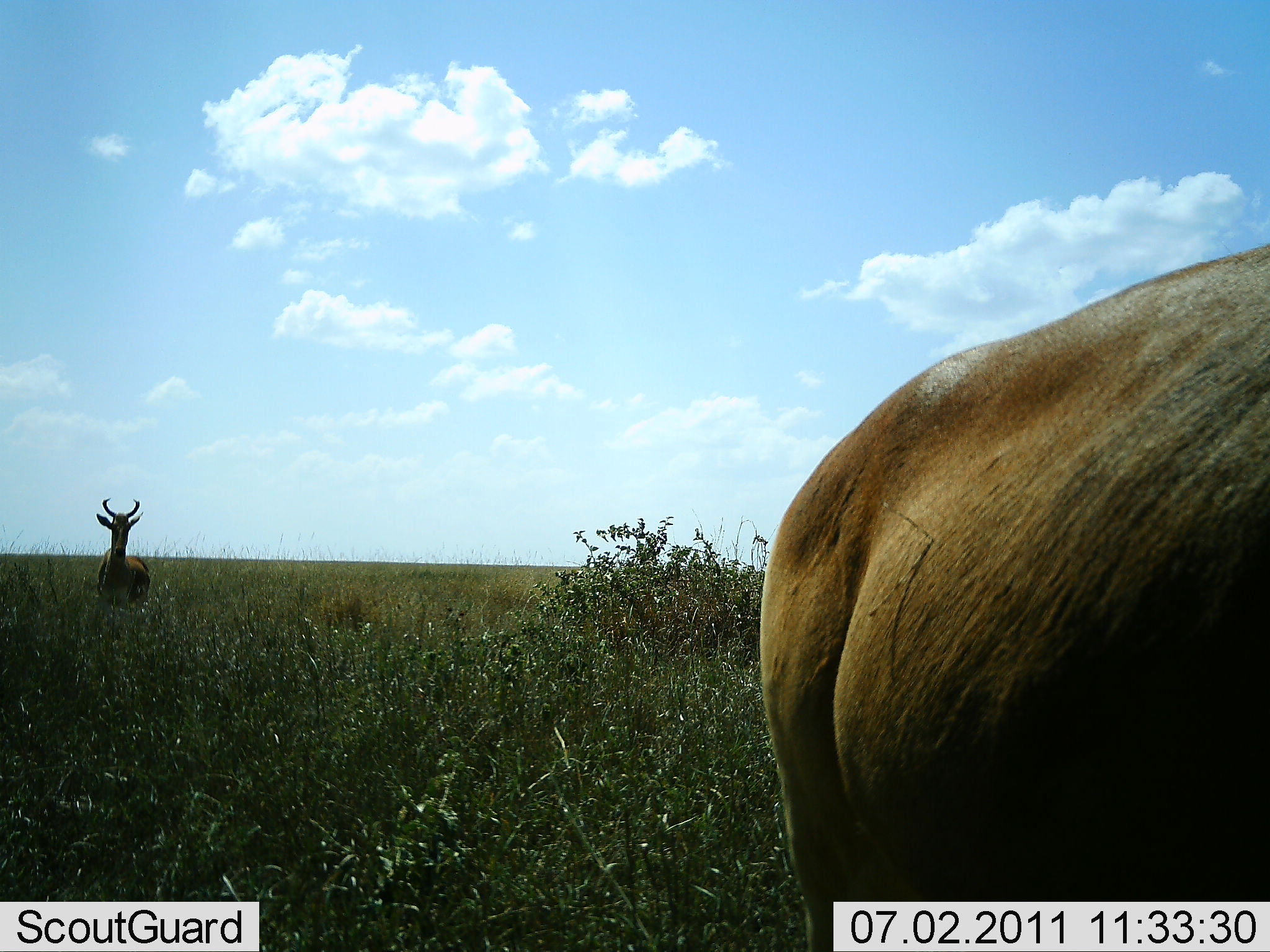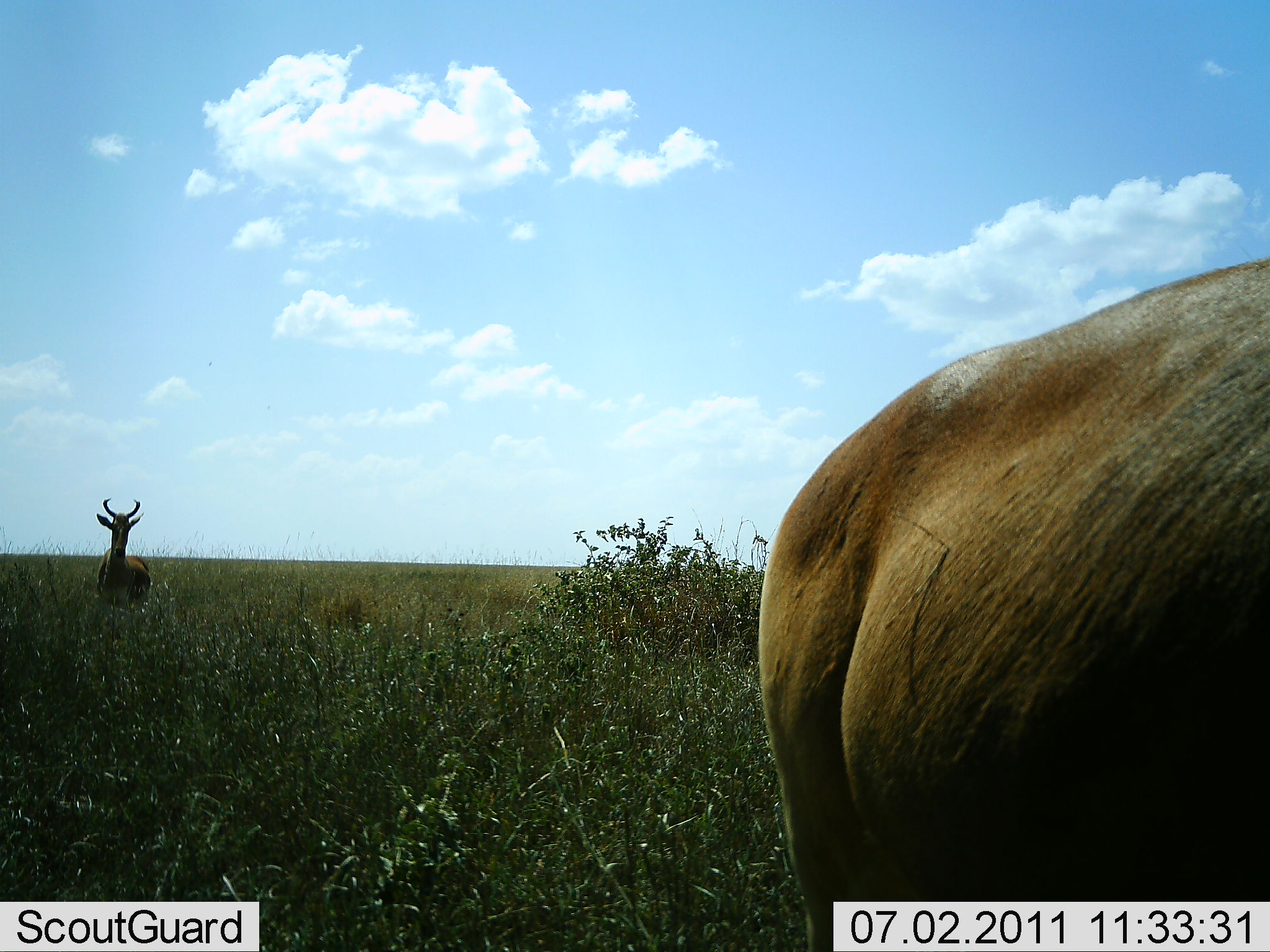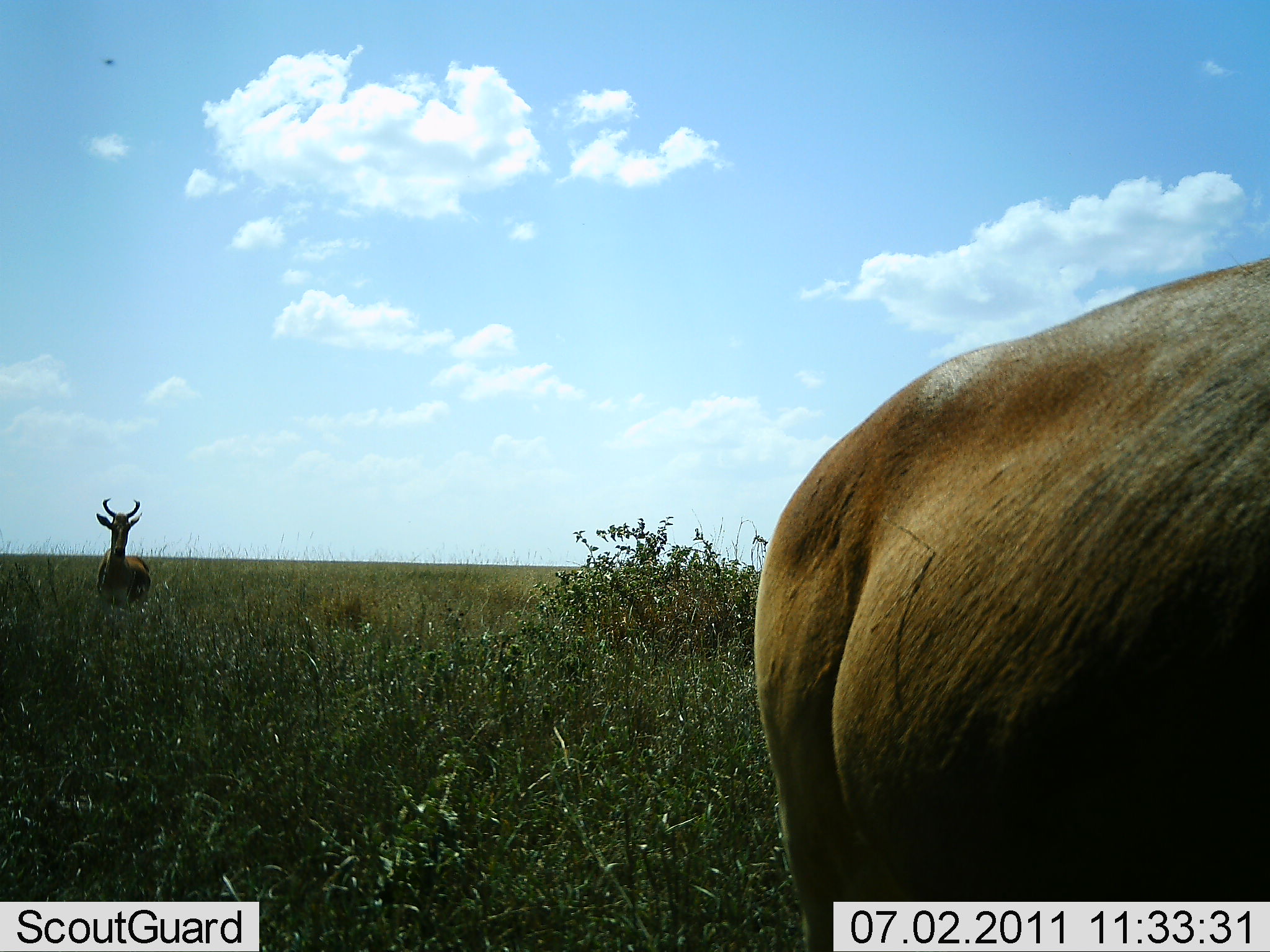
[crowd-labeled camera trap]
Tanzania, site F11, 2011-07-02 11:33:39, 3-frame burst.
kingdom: Animalia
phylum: Chordata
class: Mammalia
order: Artiodactyla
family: Bovidae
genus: Alcelaphus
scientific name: Alcelaphus buselaphus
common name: hartebeest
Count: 2.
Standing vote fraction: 82%.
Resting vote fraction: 0%.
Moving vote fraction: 27%.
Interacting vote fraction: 0%.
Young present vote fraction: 0%.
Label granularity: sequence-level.